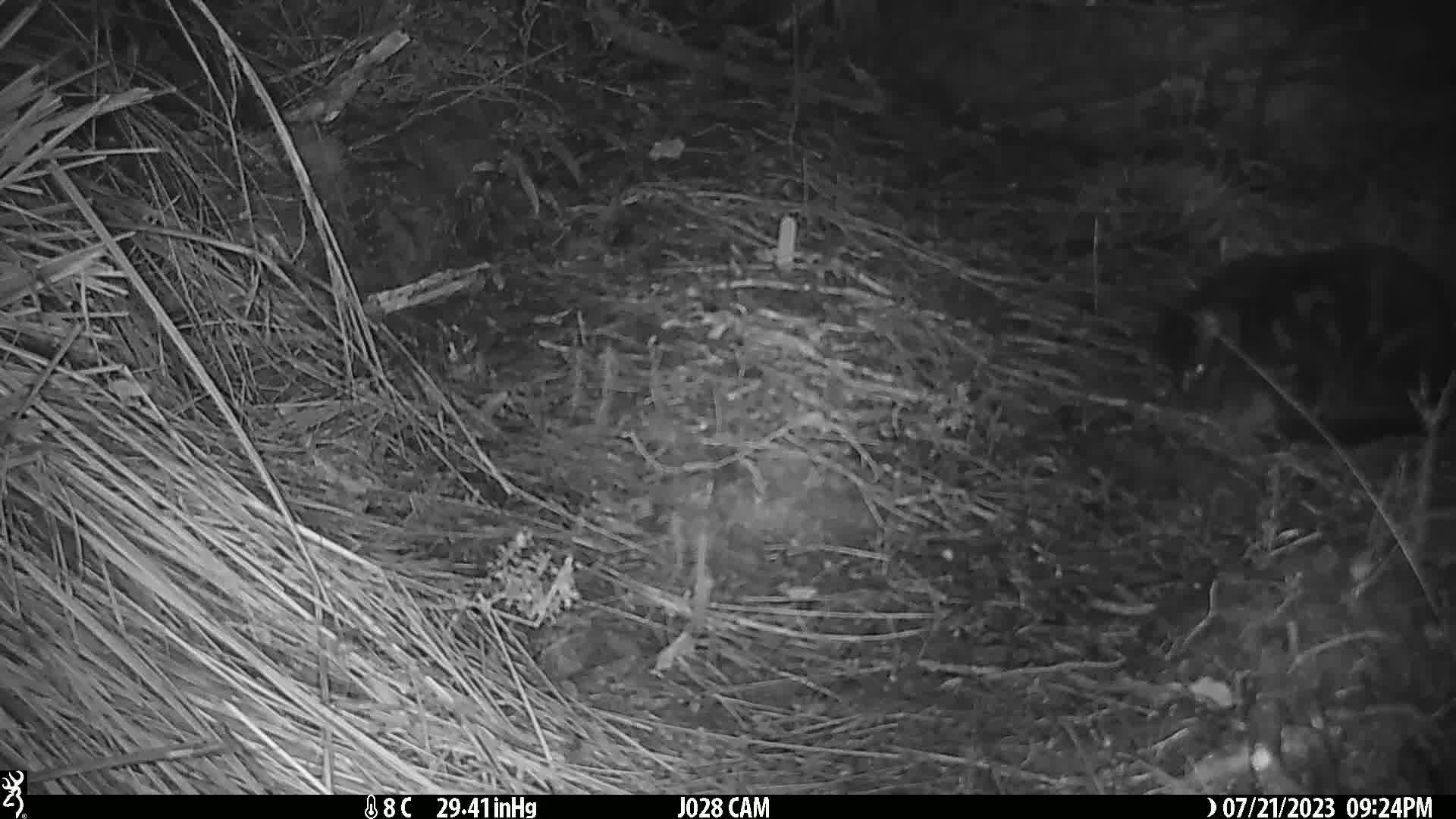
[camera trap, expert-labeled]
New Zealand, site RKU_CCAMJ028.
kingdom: Animalia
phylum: Chordata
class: Mammalia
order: Carnivora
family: Felidae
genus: Felis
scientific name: Felis catus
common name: domestic cat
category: cat